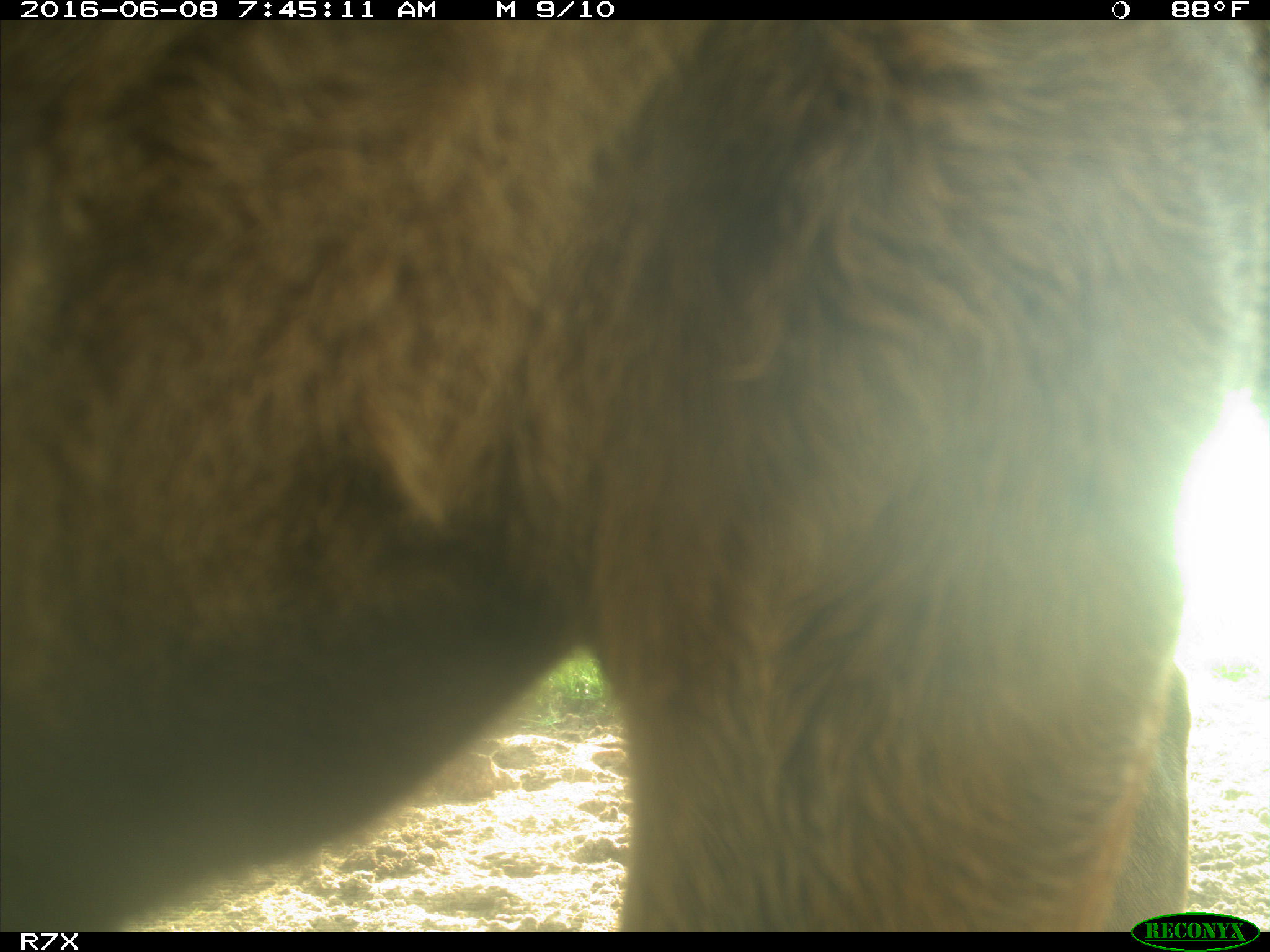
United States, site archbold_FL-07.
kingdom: Animalia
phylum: Chordata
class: Mammalia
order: Artiodactyla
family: Bovidae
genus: Bos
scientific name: Bos taurus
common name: domestic cow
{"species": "Bos taurus (domestic cow)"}